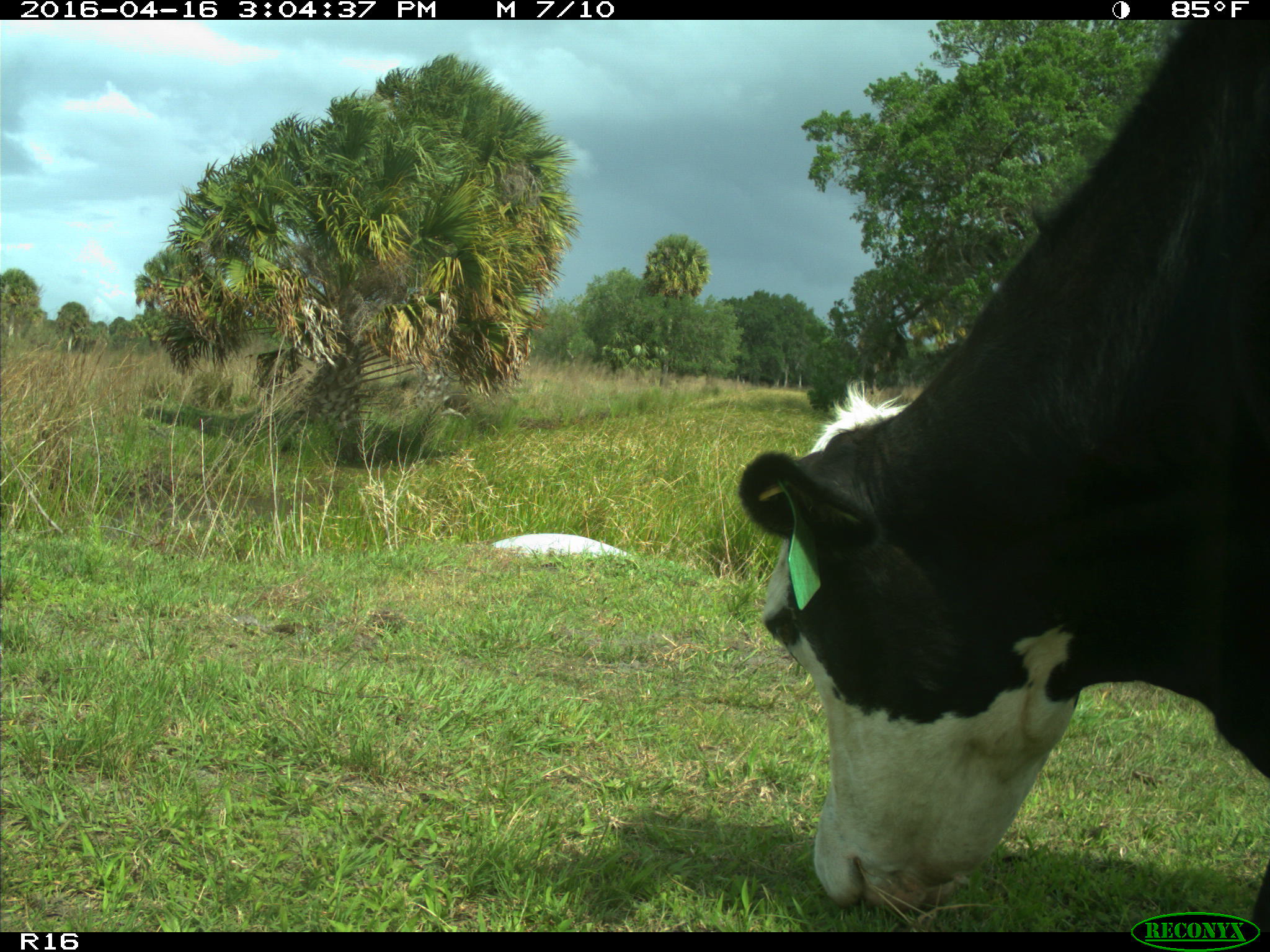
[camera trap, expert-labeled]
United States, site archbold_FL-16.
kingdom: Animalia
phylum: Chordata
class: Mammalia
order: Artiodactyla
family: Bovidae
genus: Bos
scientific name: Bos taurus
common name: domestic cow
Bos taurus (domestic cow).